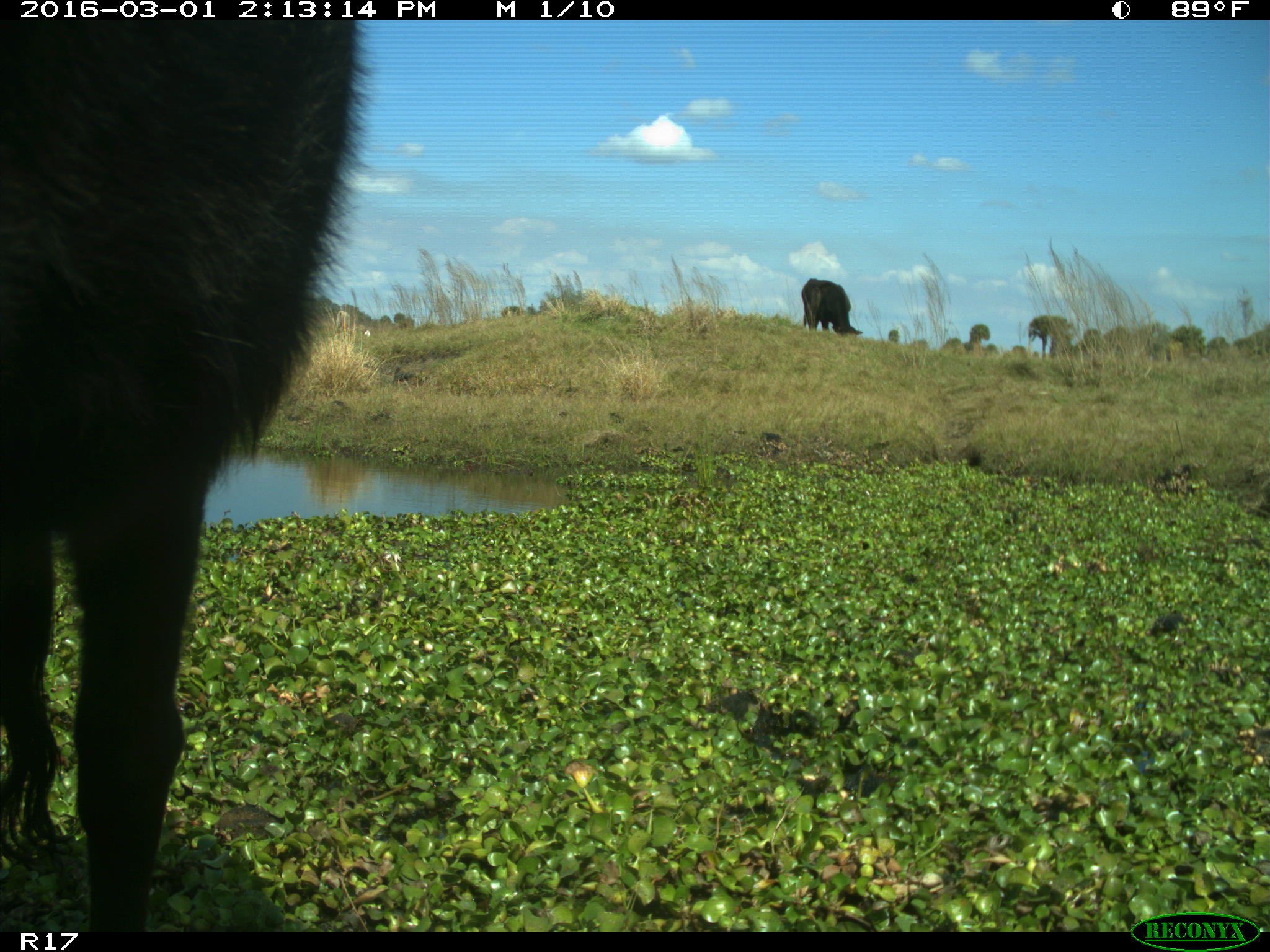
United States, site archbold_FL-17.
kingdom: Animalia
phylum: Chordata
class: Mammalia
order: Artiodactyla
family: Bovidae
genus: Bos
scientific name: Bos taurus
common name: domestic cow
Bos taurus (domestic cow).